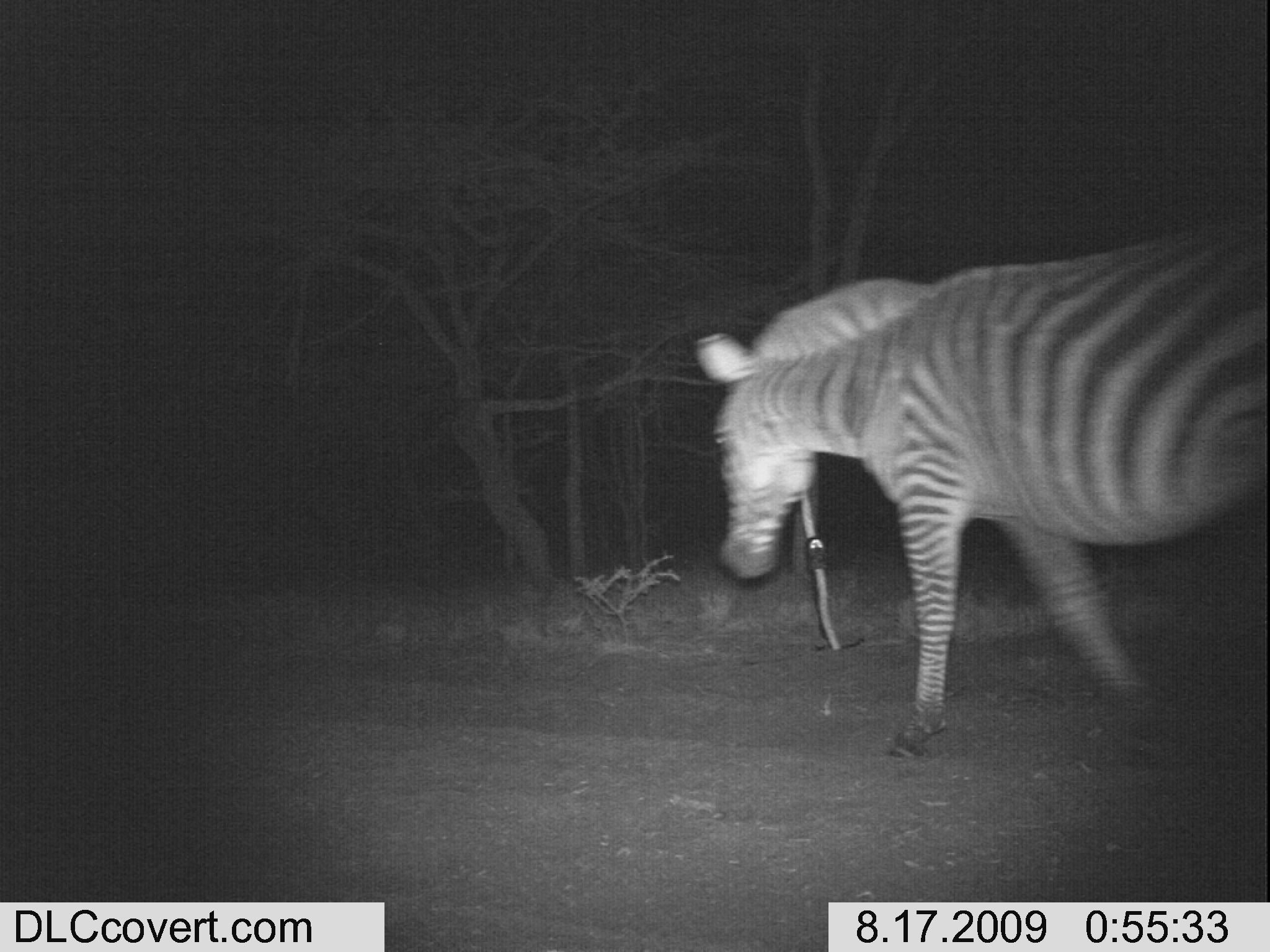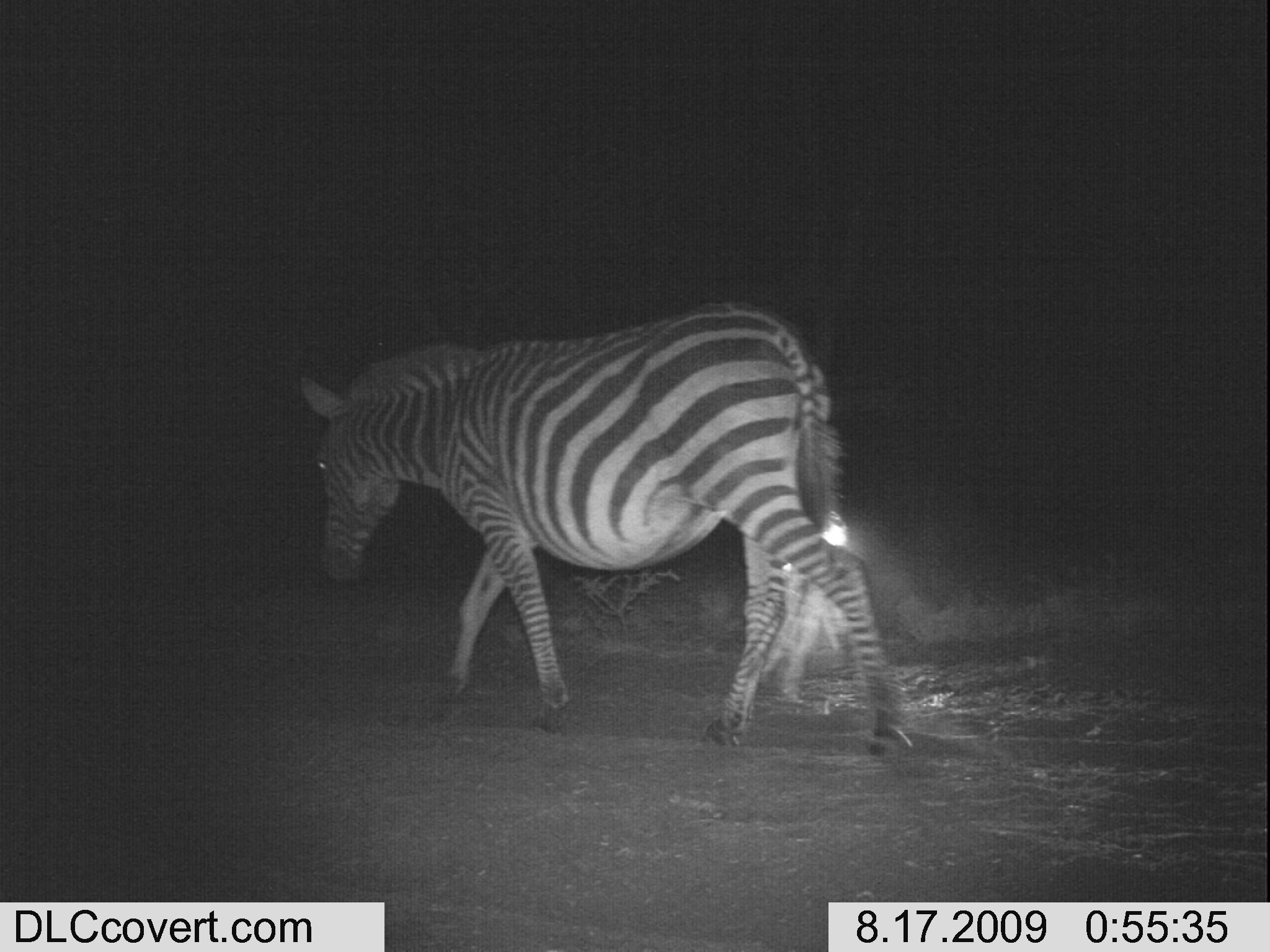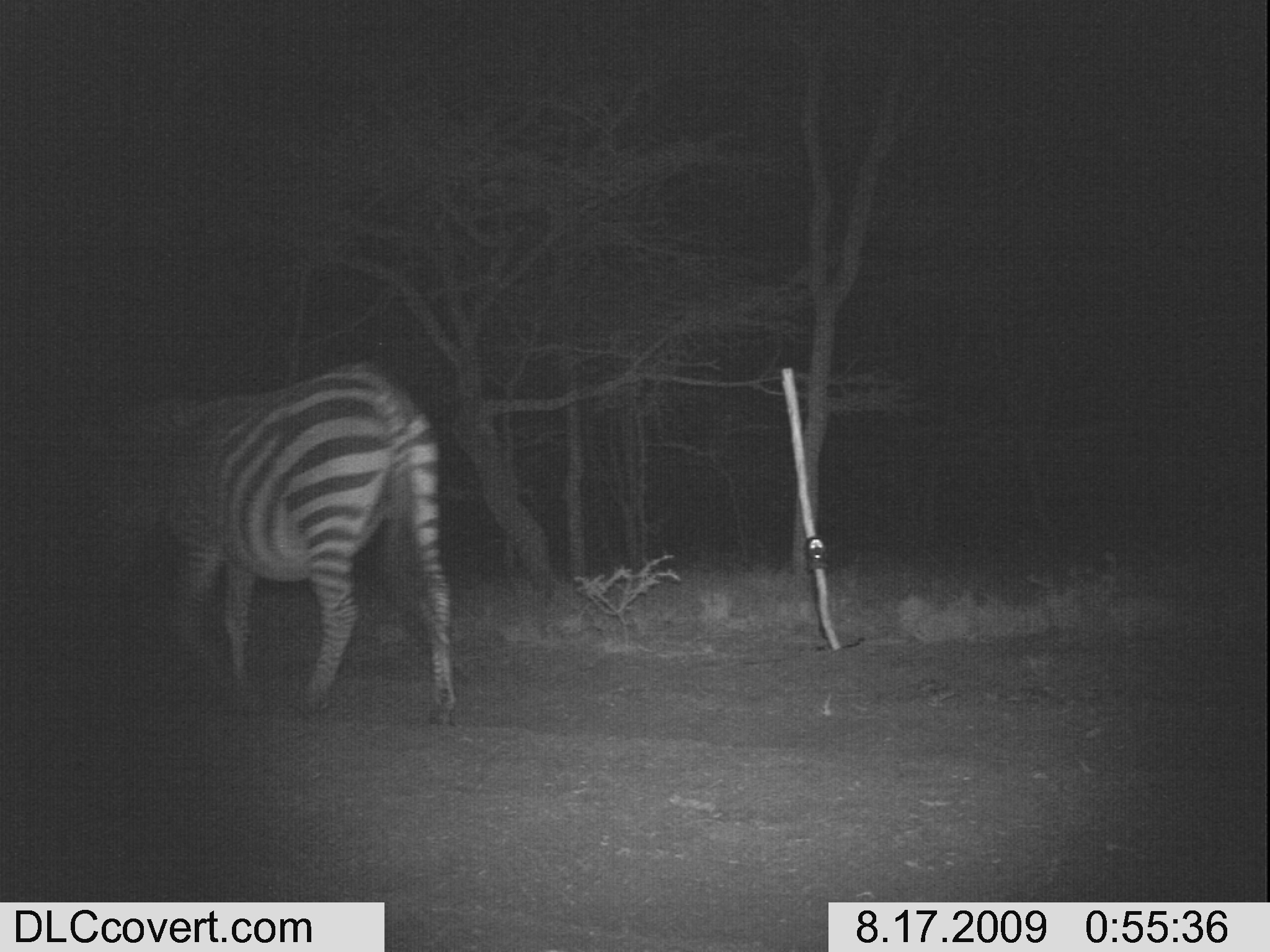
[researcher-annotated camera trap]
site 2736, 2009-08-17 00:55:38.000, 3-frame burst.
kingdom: Animalia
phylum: Chordata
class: Mammalia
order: Perissodactyla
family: Equidae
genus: Equus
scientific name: Equus quagga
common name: plains zebra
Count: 1.